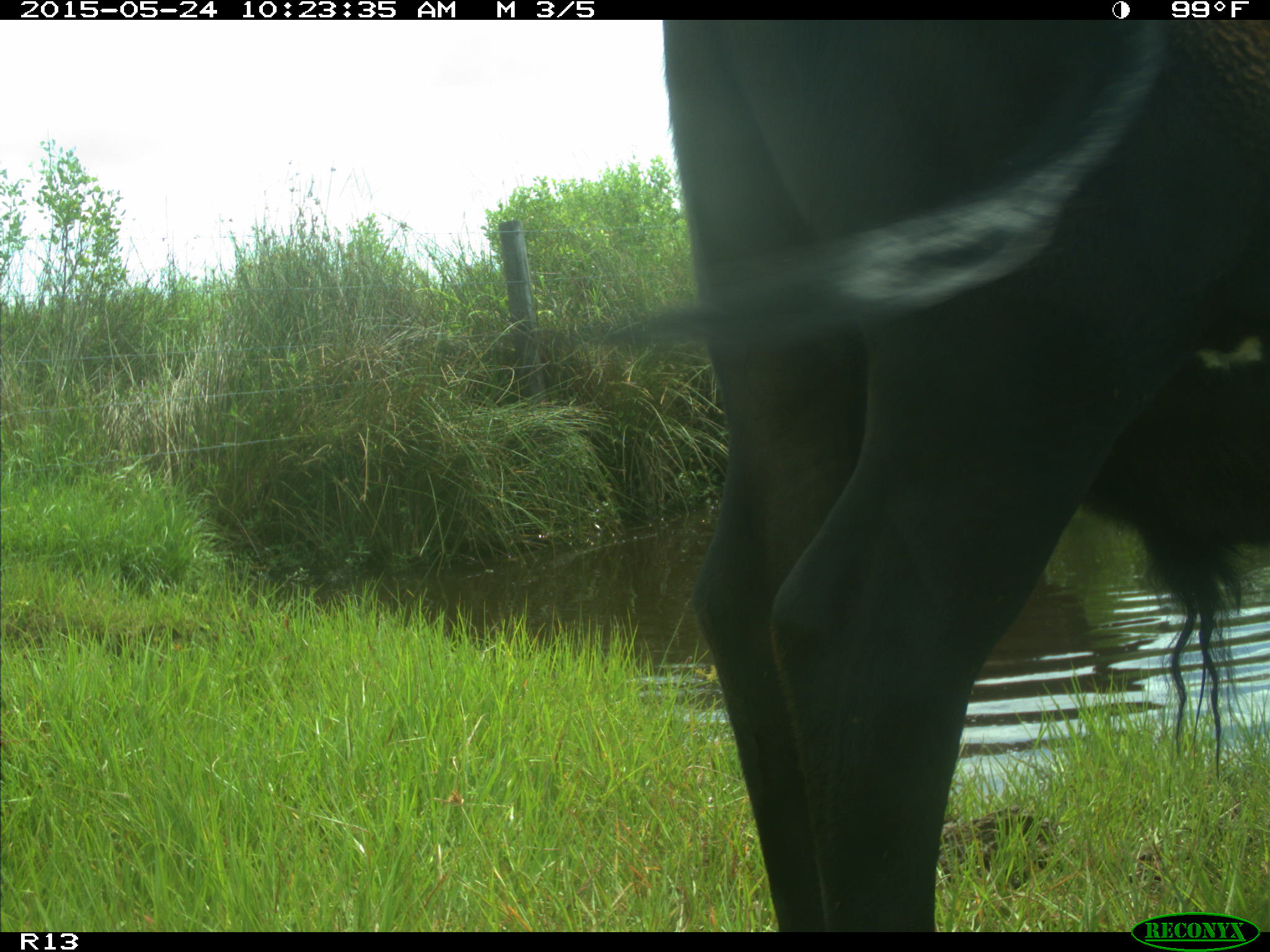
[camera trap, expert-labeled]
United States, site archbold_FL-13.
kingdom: Animalia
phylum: Chordata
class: Mammalia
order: Artiodactyla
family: Bovidae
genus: Bos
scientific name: Bos taurus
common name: domestic cow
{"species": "Bos taurus (domestic cow)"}